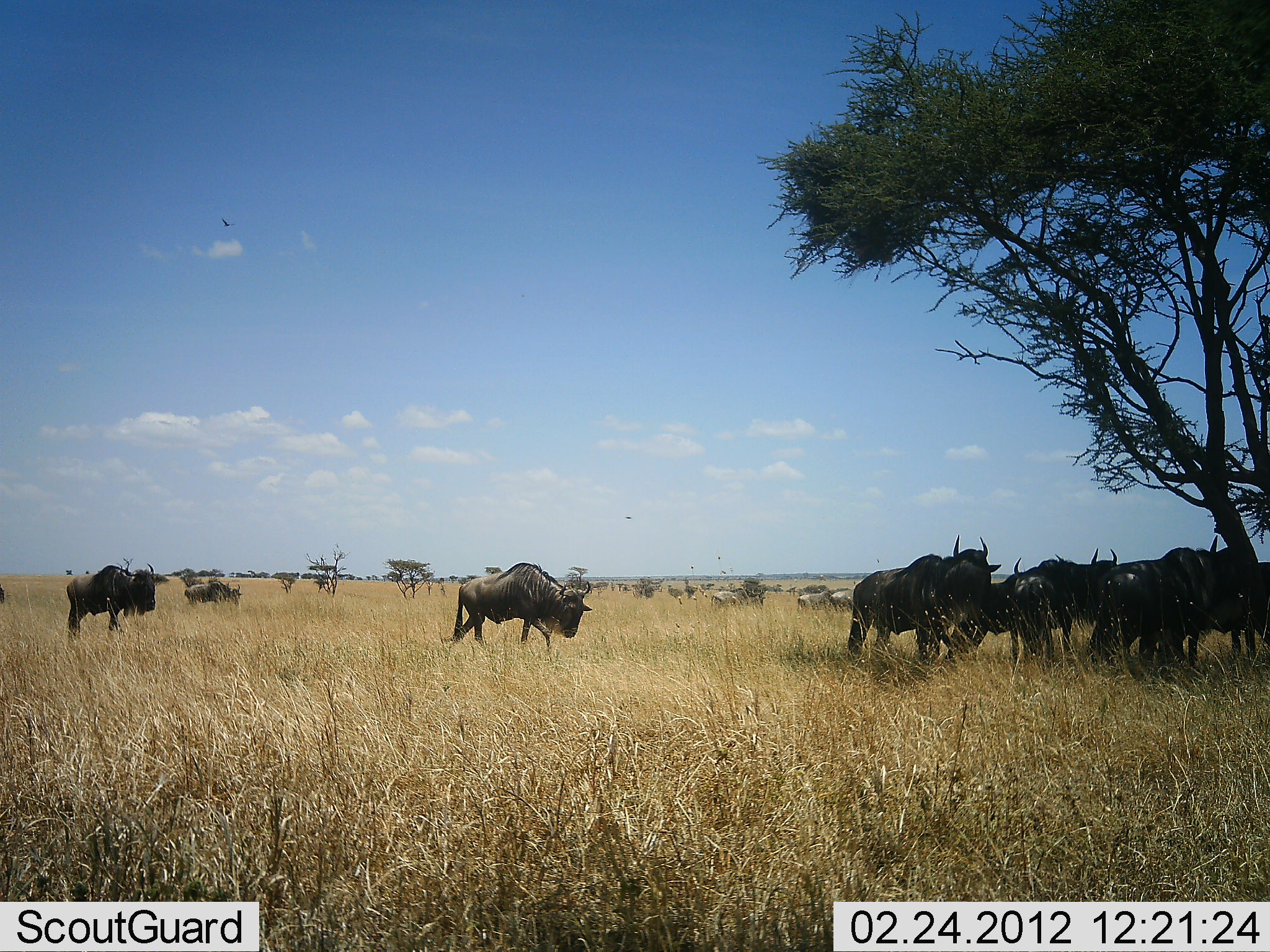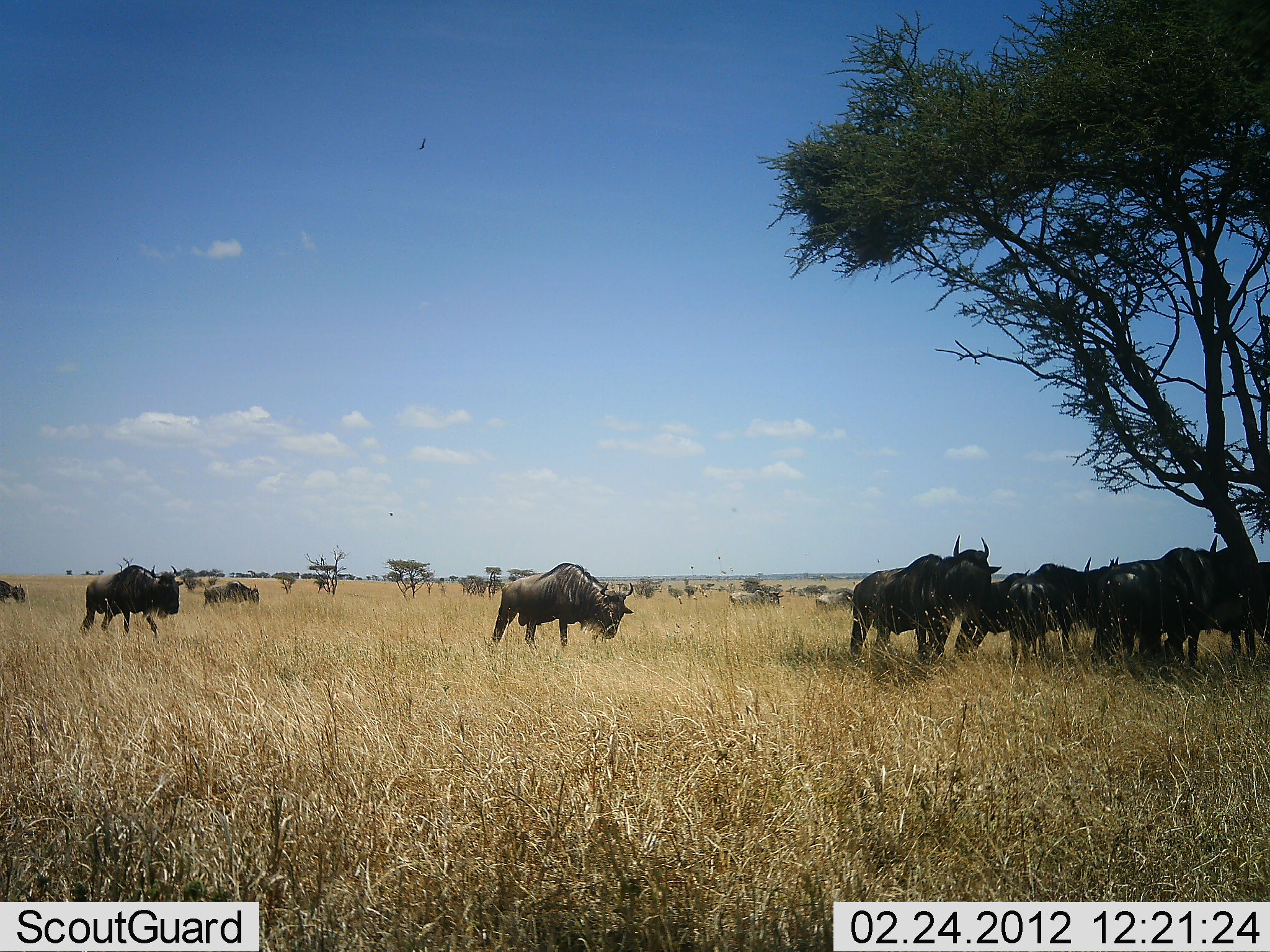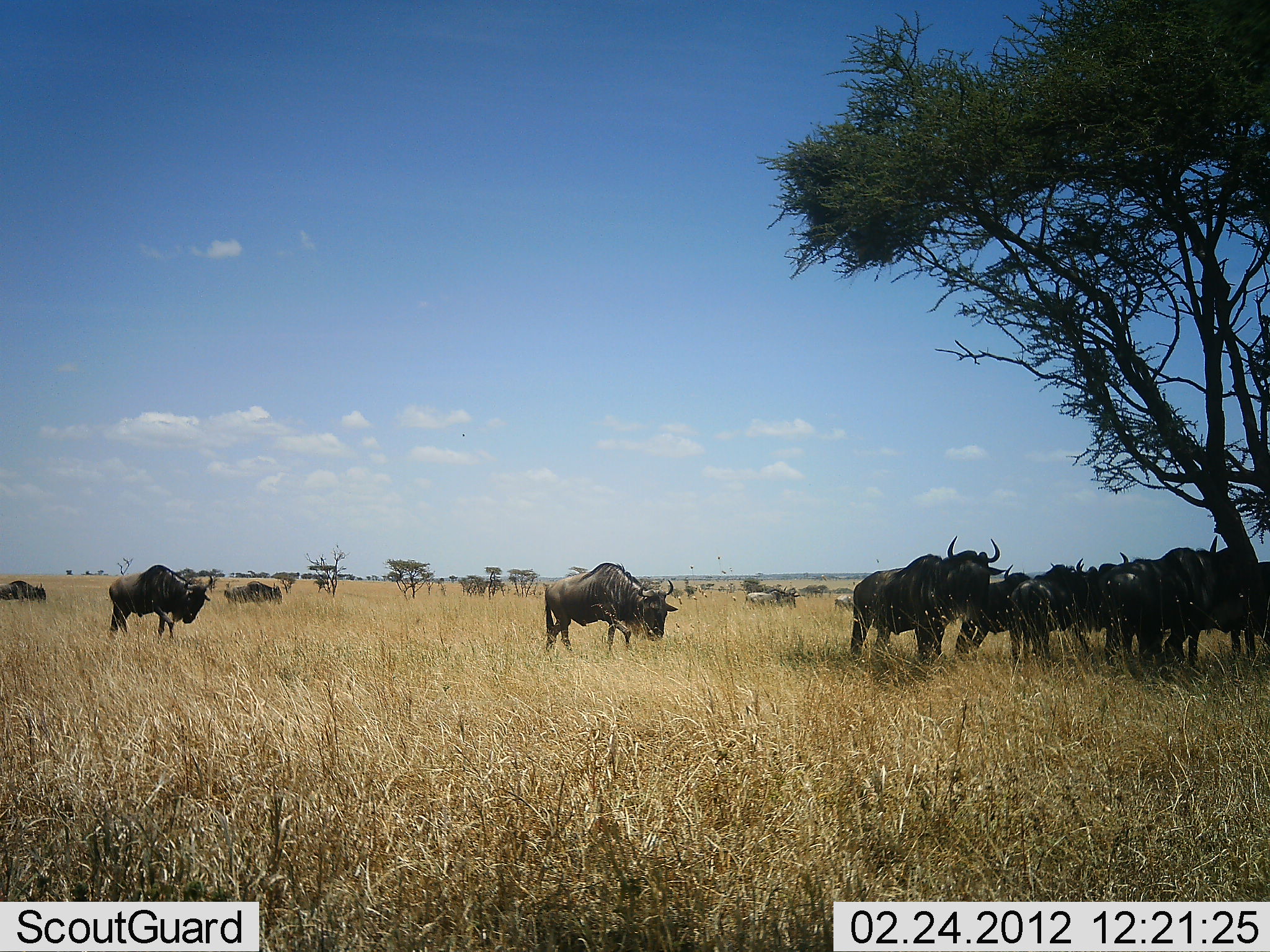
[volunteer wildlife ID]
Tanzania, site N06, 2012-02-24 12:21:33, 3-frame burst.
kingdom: Animalia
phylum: Chordata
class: Mammalia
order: Artiodactyla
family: Bovidae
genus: Connochaetes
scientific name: Connochaetes taurinus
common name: blue wildebeest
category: wildebeest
Wildebeest (blue wildebeest) (Connochaetes taurinus), count 11-50. Behavior (volunteer vote fractions): standing 68%, resting 16%, moving 84%, interacting 16%. Young present (vote fraction): 0%. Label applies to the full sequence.